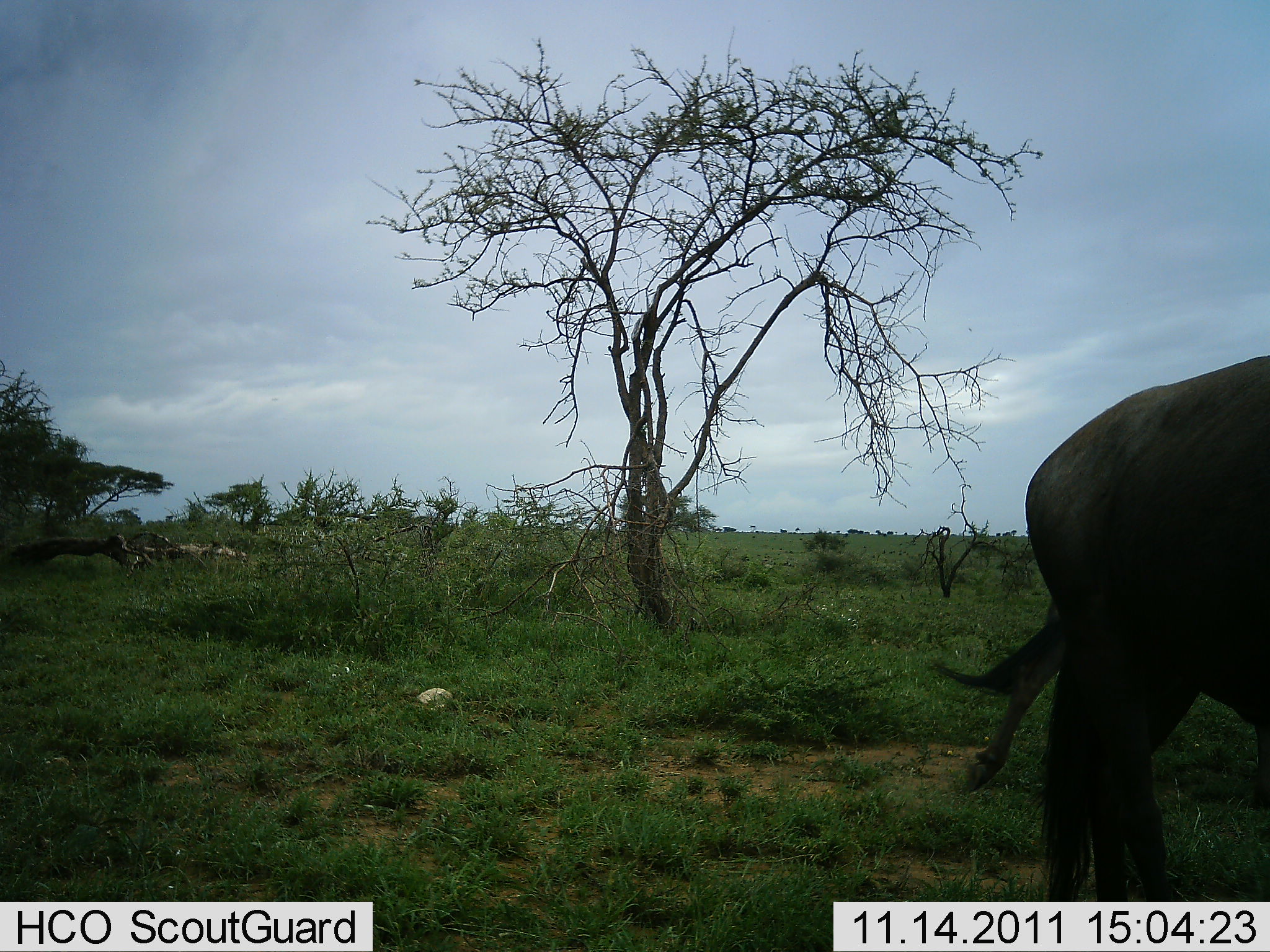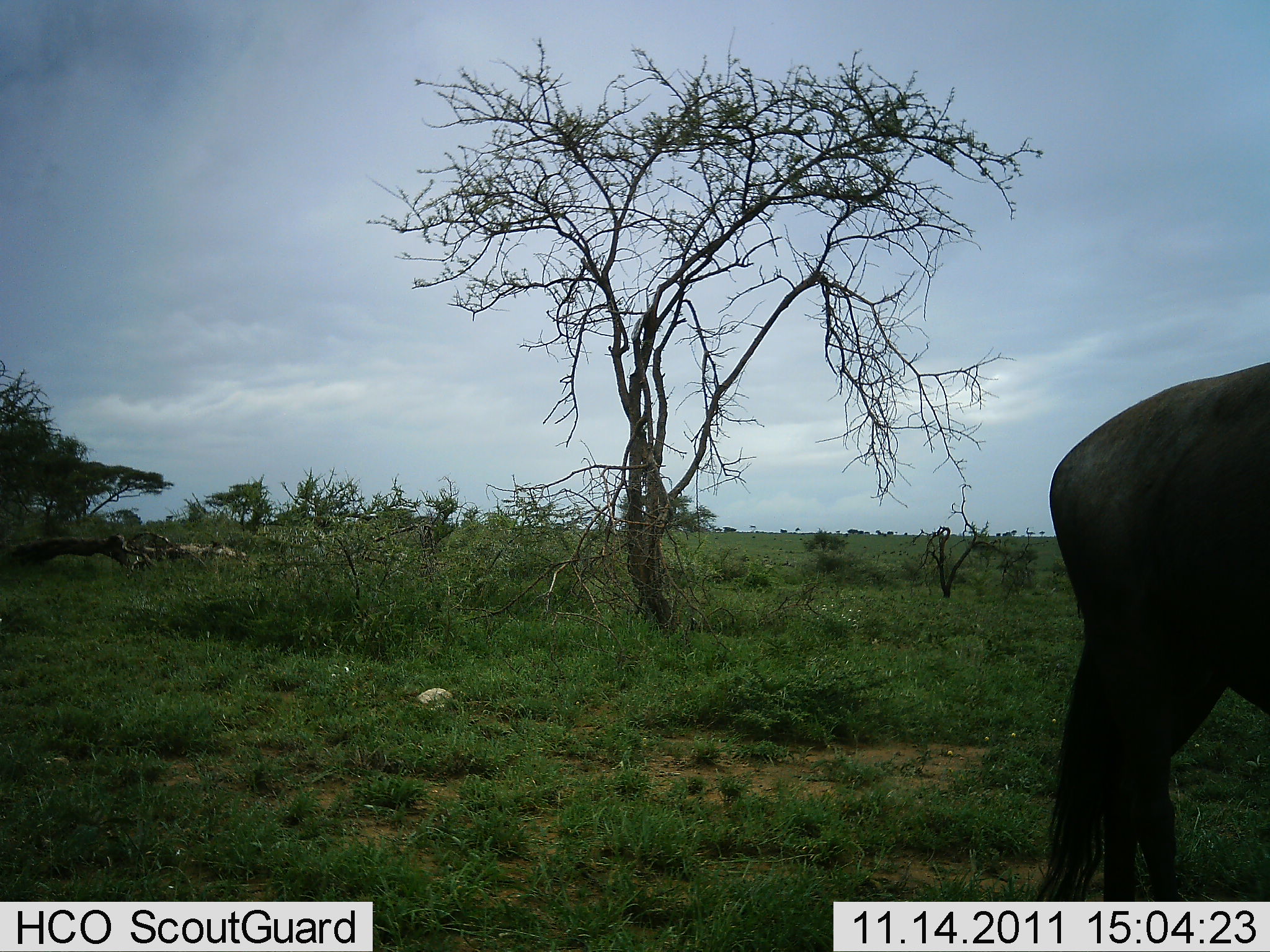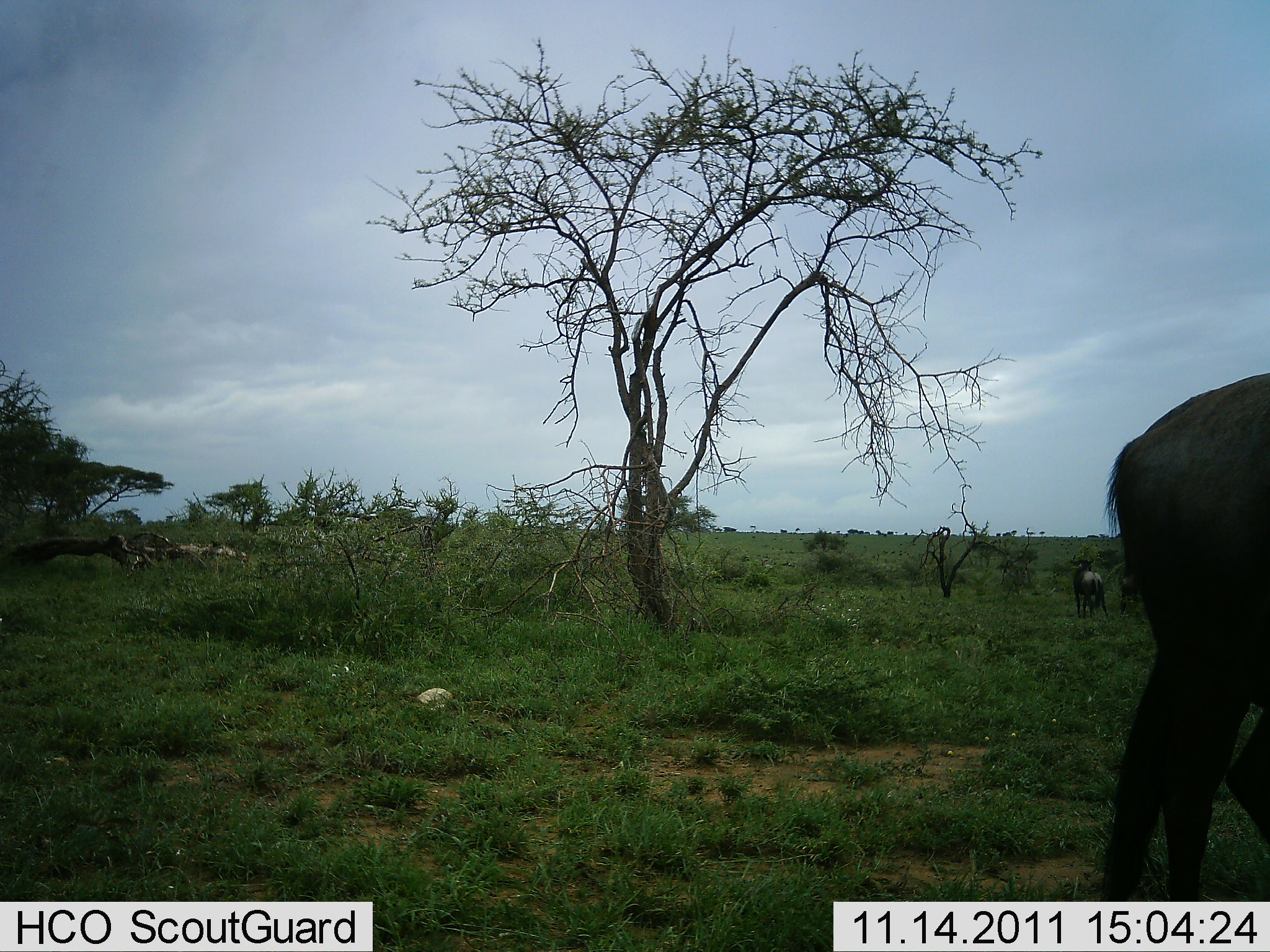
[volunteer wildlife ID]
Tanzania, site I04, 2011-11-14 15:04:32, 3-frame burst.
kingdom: Animalia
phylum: Chordata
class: Mammalia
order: Artiodactyla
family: Bovidae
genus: Connochaetes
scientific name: Connochaetes taurinus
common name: blue wildebeest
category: wildebeest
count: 2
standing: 79%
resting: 0%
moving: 50%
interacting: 0%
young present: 0%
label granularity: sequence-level